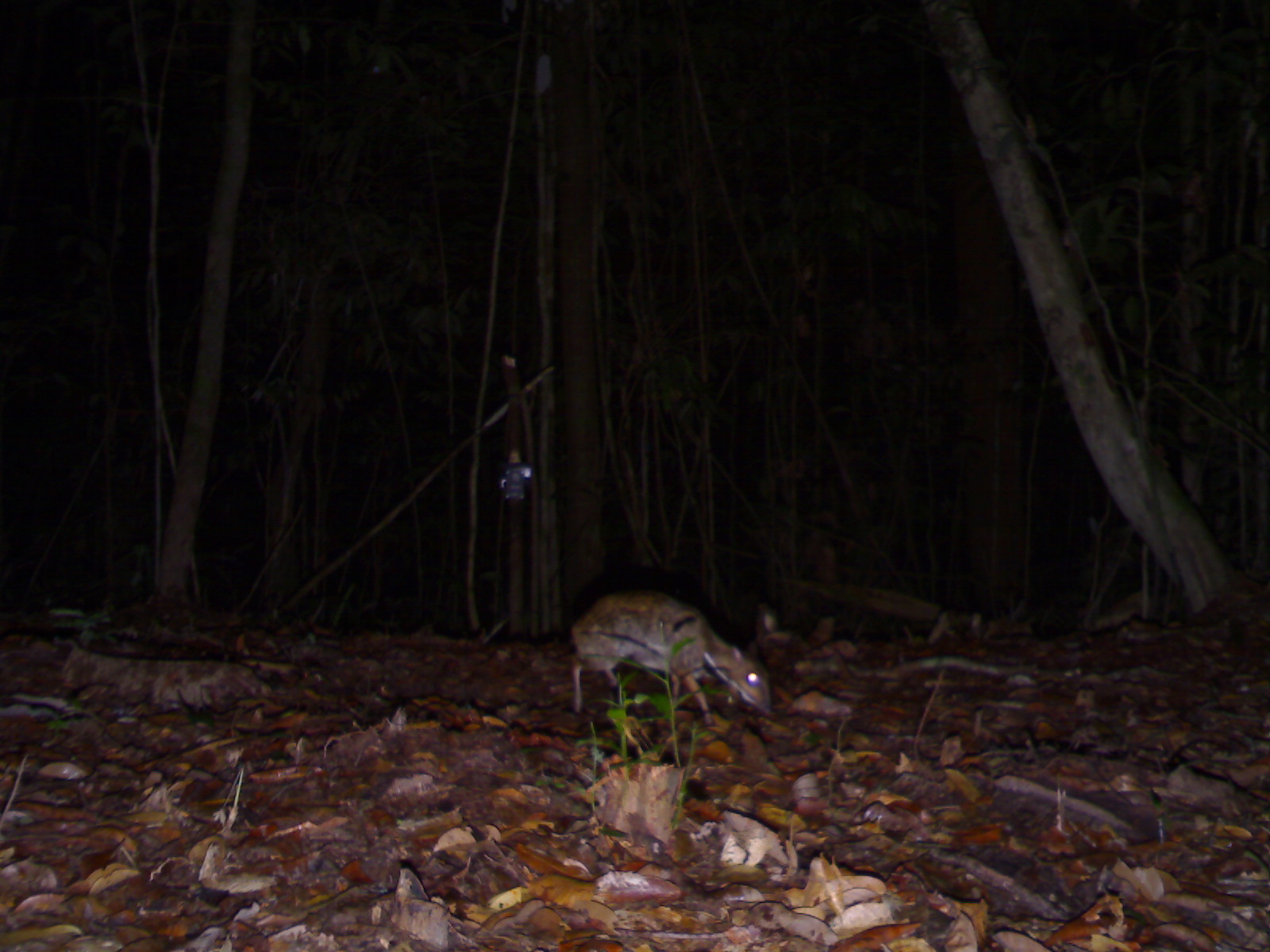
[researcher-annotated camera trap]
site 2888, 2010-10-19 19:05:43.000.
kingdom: Animalia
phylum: Chordata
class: Mammalia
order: Artiodactyla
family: Tragulidae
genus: Tragulus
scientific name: Tragulus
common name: mouse-deer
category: tragulus sp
Tragulus sp (mouse-deer) (Tragulus), count 1.